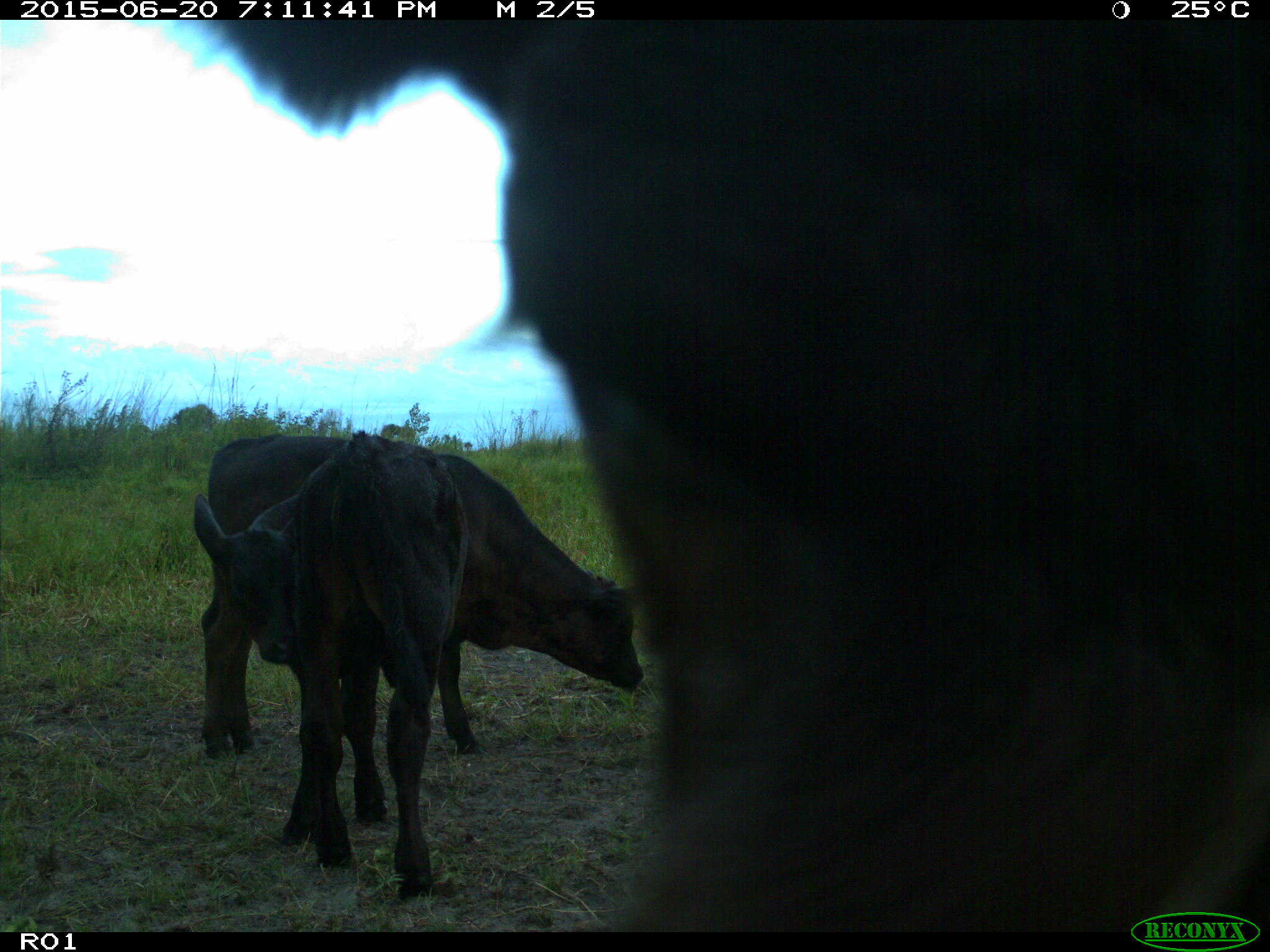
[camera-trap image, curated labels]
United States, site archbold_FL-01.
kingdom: Animalia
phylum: Chordata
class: Mammalia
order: Artiodactyla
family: Bovidae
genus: Bos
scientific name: Bos taurus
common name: domestic cow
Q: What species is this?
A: Bos taurus (domestic cow).